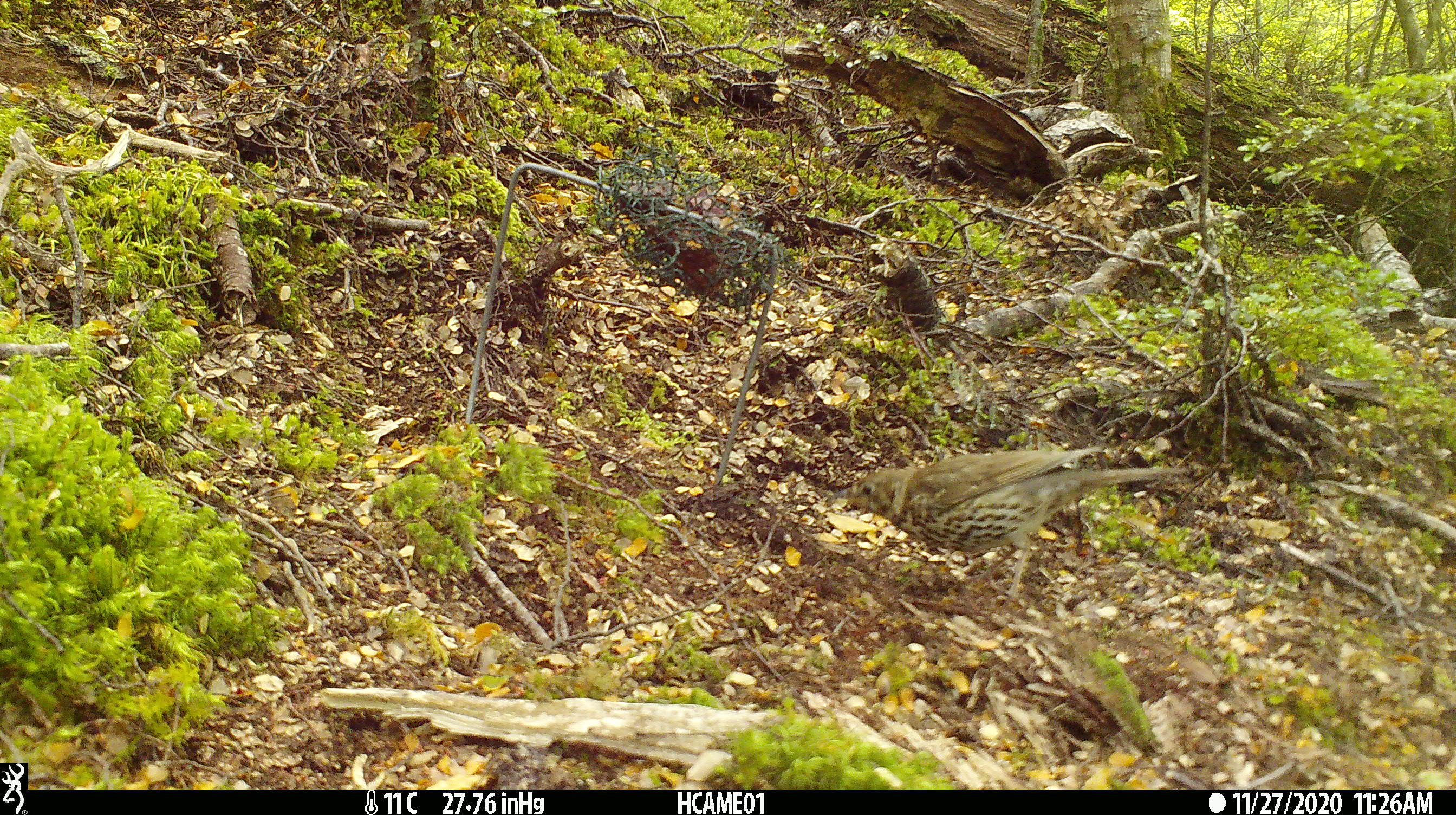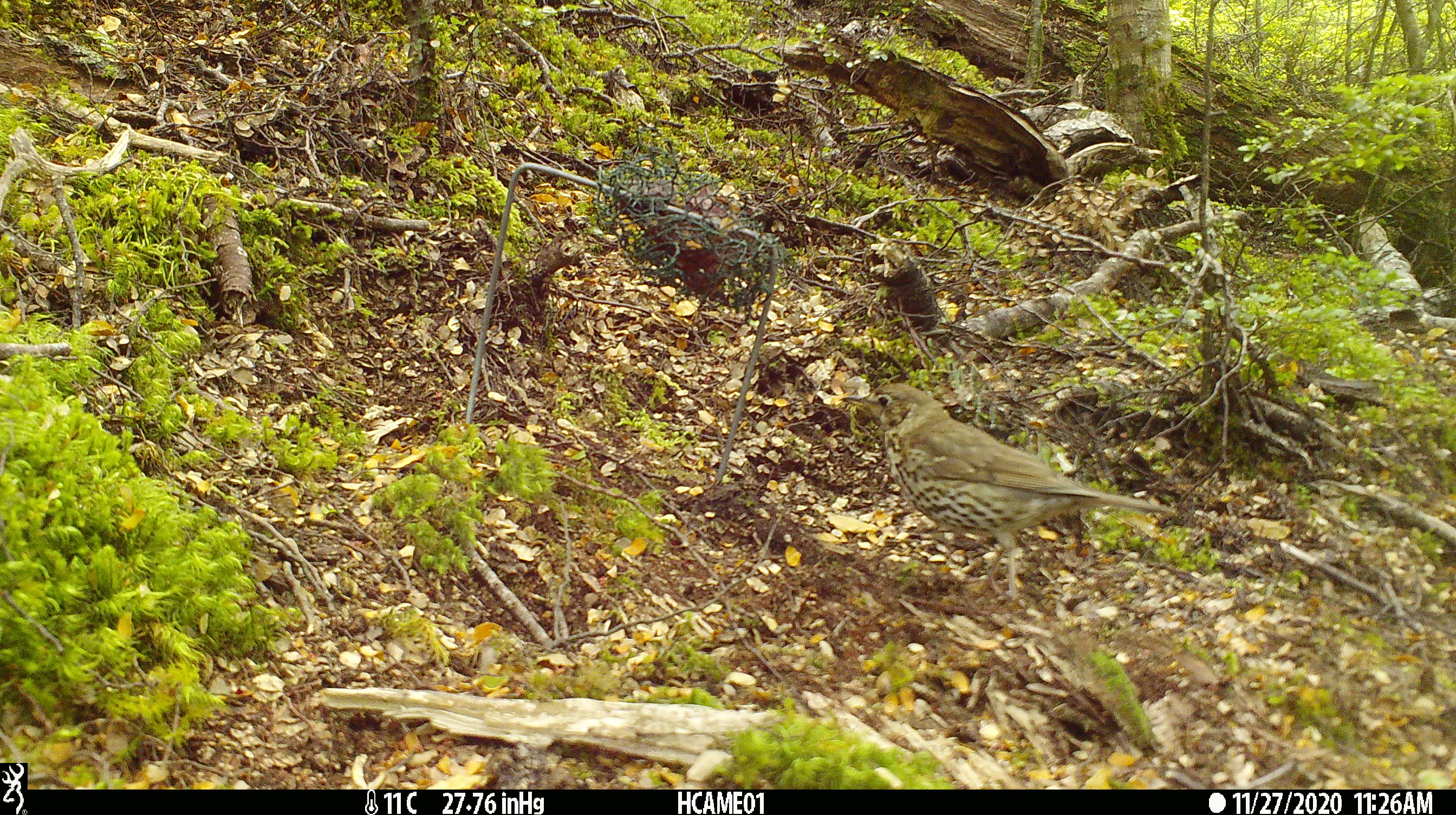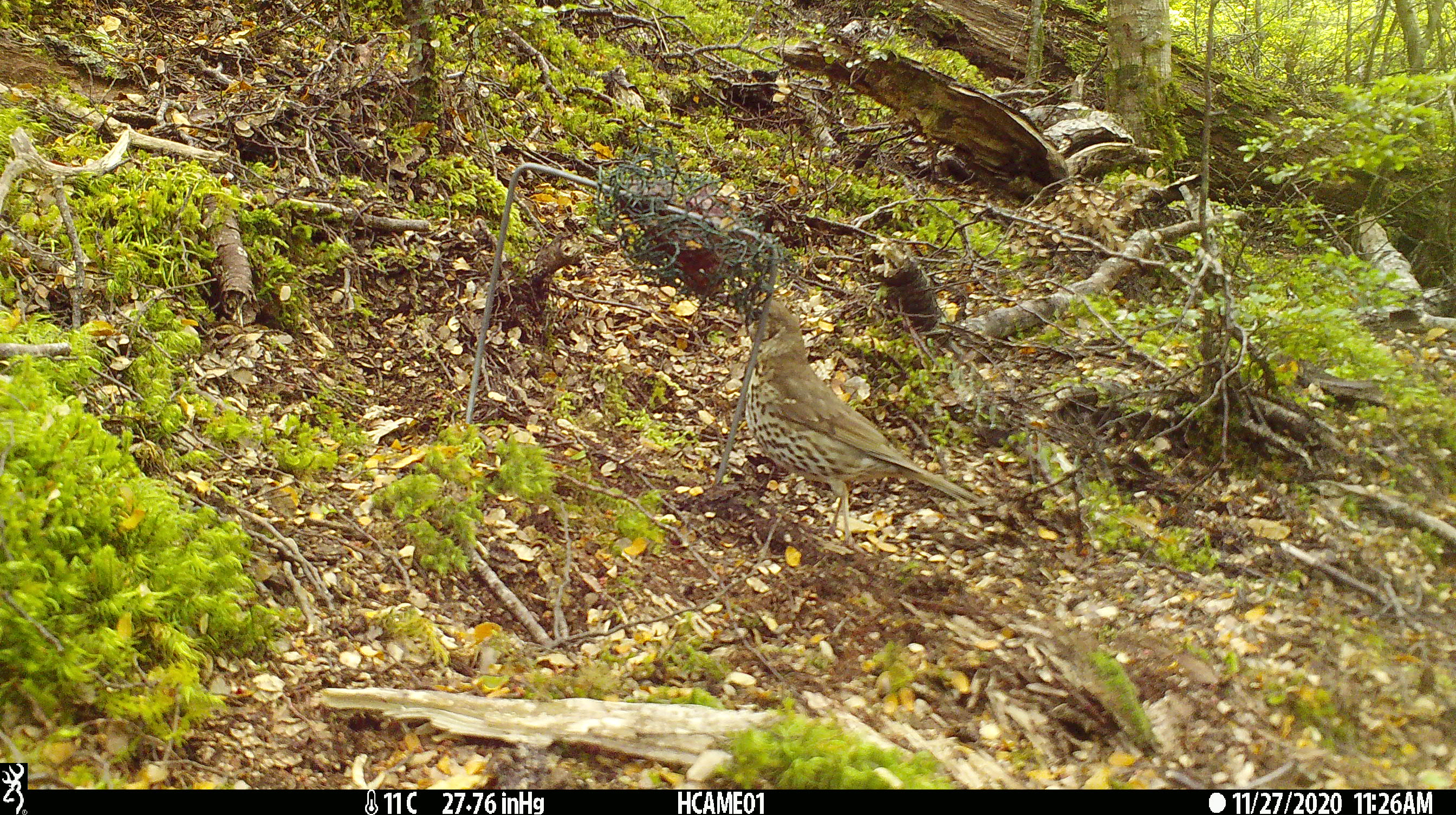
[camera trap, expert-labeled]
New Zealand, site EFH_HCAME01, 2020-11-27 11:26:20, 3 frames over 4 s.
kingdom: Animalia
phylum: Chordata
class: Aves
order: Passeriformes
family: Turdidae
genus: Turdus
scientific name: Turdus philomelos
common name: song thrush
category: thrush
Thrush (song thrush) (Turdus philomelos).